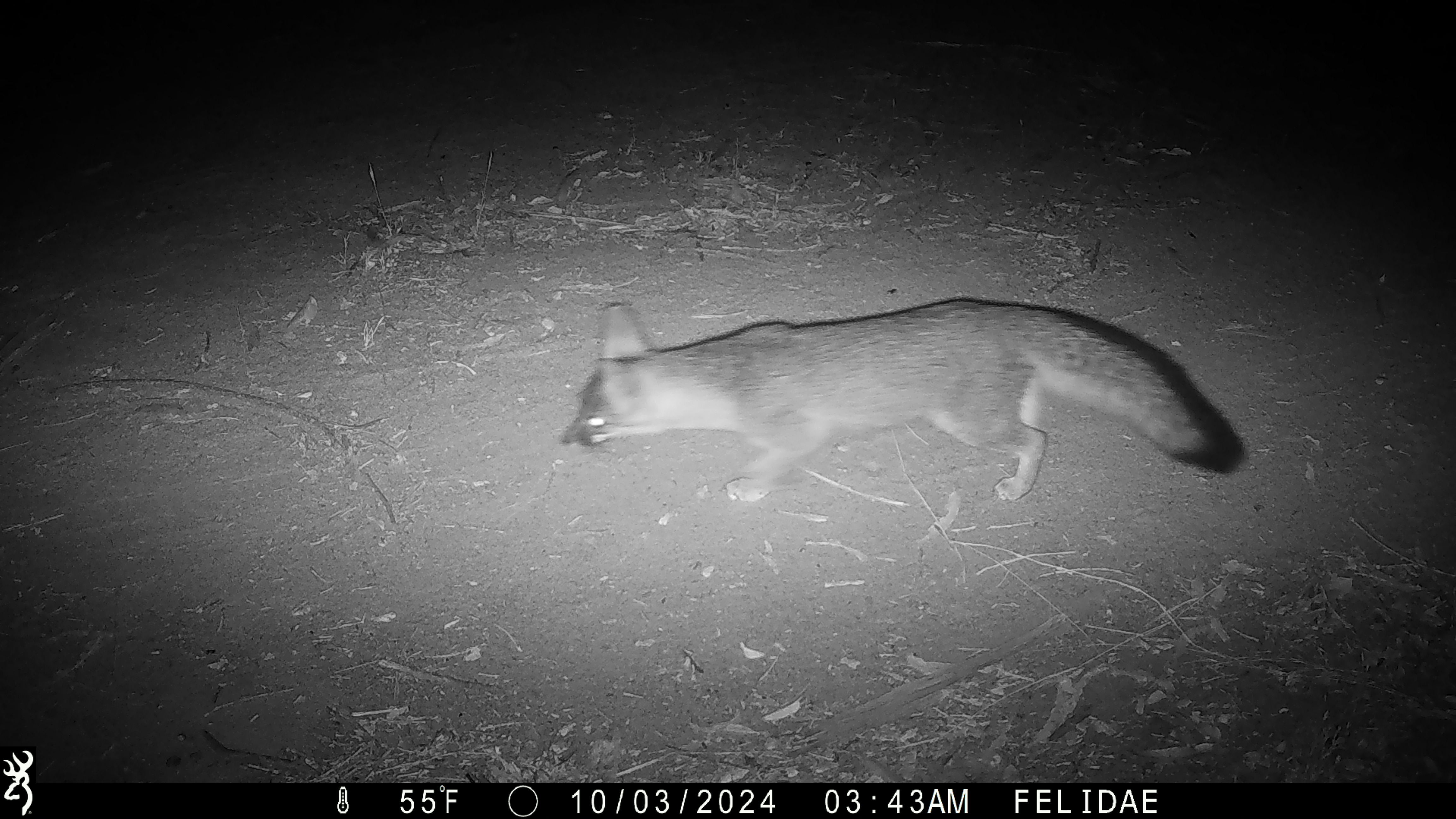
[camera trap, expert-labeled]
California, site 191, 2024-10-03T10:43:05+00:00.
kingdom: Animalia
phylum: Chordata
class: Mammalia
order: Carnivora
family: Canidae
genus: Urocyon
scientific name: Urocyon cinereoargenteus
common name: gray fox